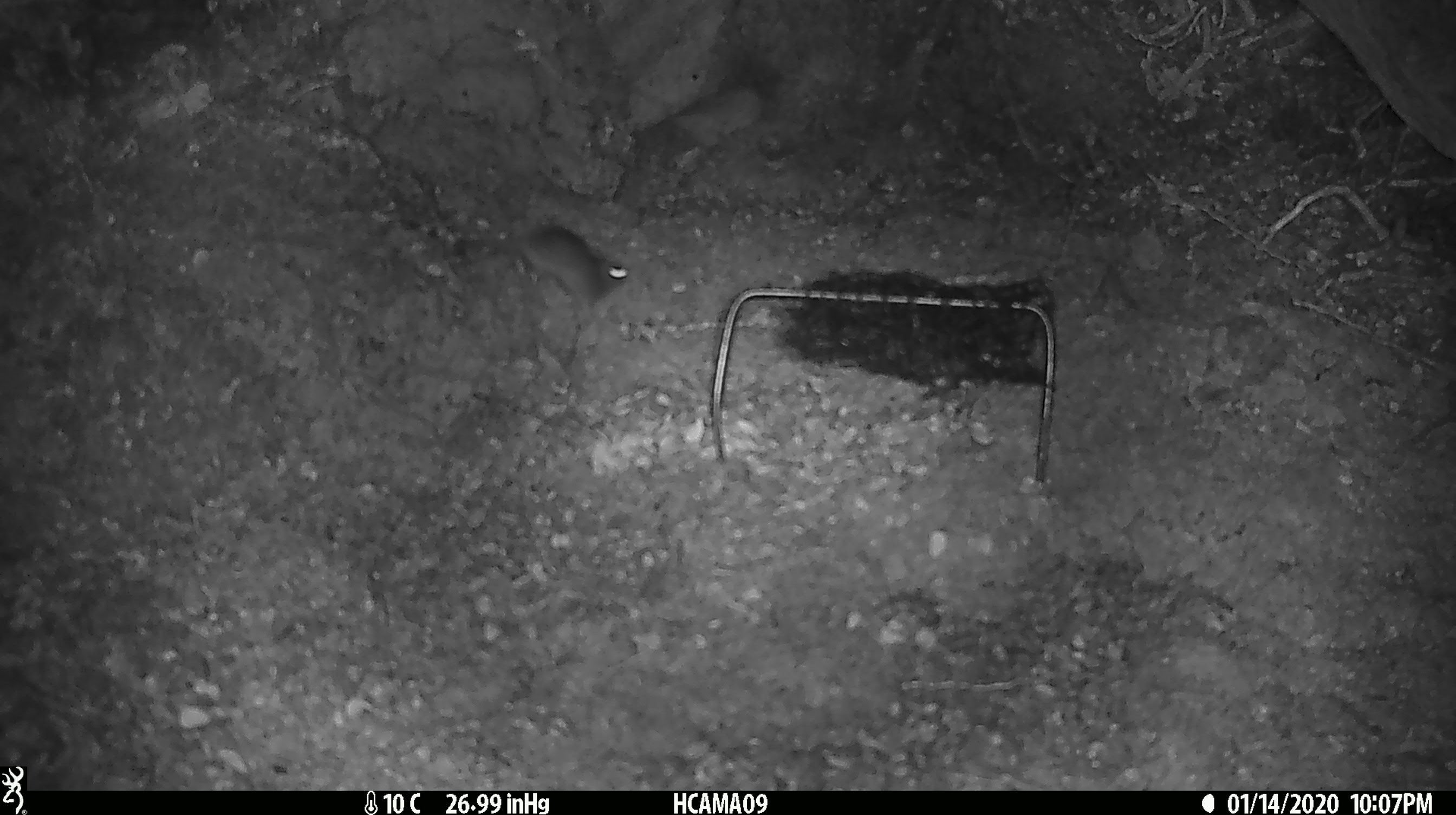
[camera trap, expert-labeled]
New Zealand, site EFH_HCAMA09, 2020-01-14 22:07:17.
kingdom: Animalia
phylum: Chordata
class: Mammalia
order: Rodentia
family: Muridae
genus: Mus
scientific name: Mus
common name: mouse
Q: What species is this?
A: Mouse (Mus).